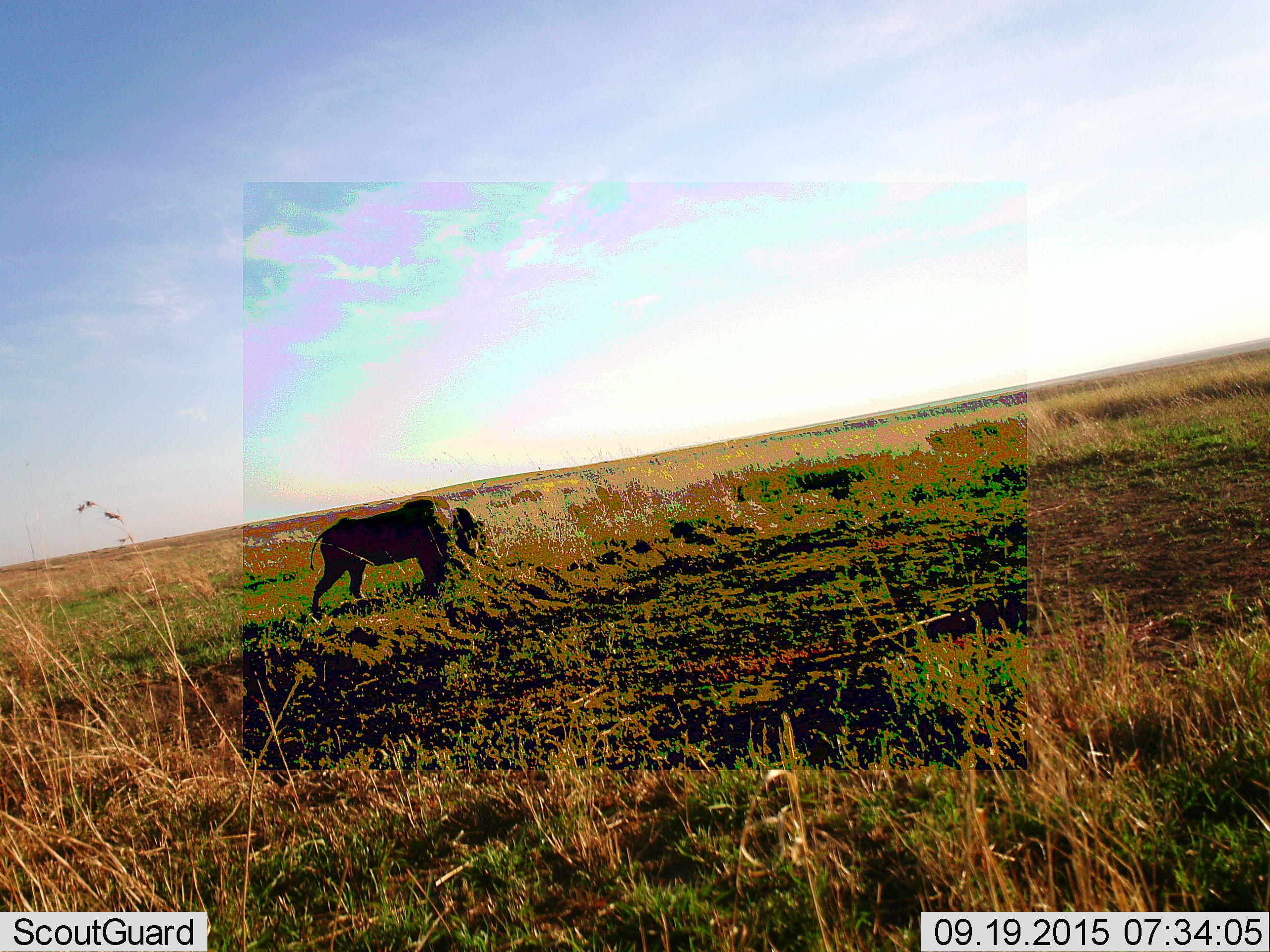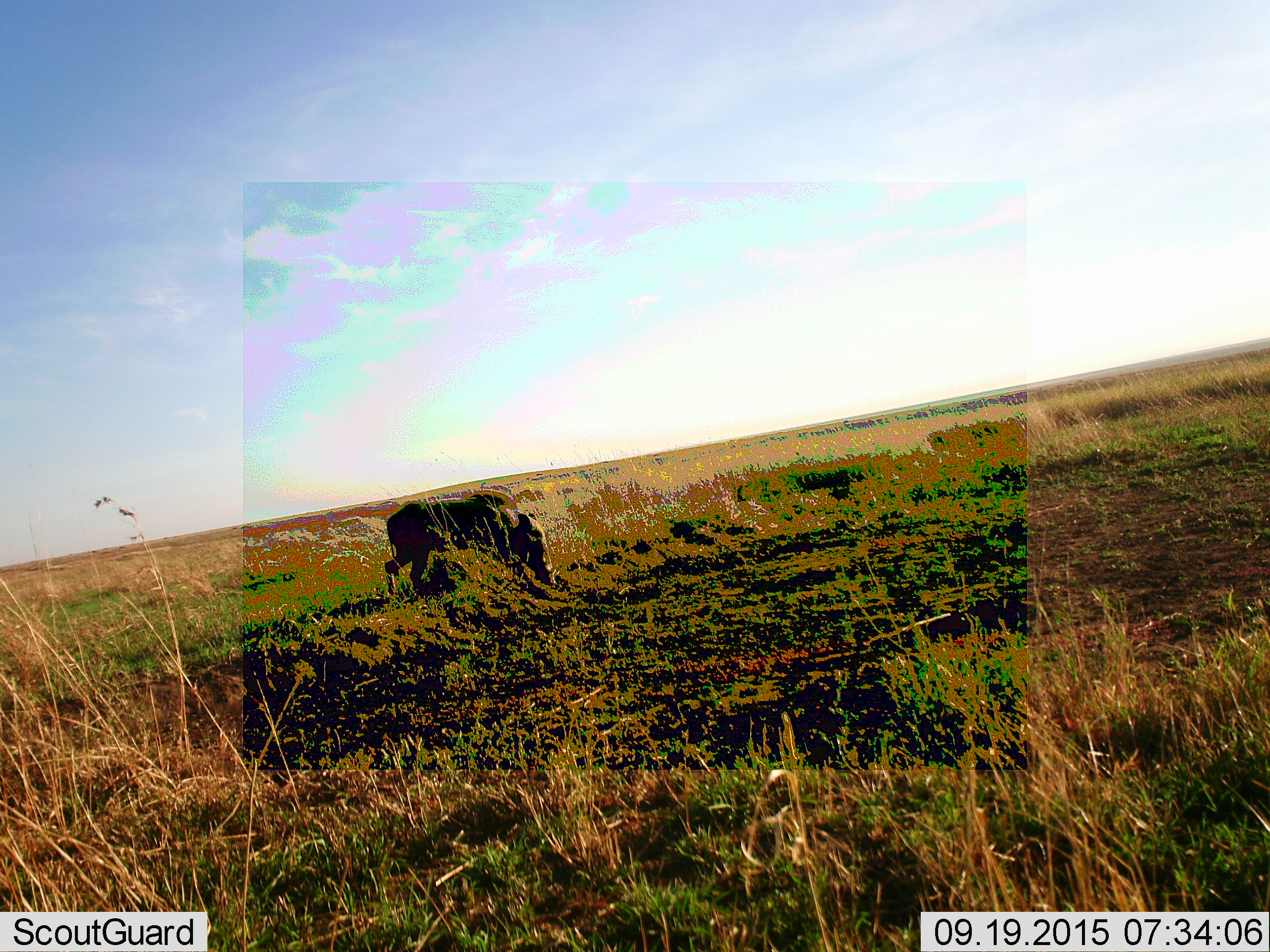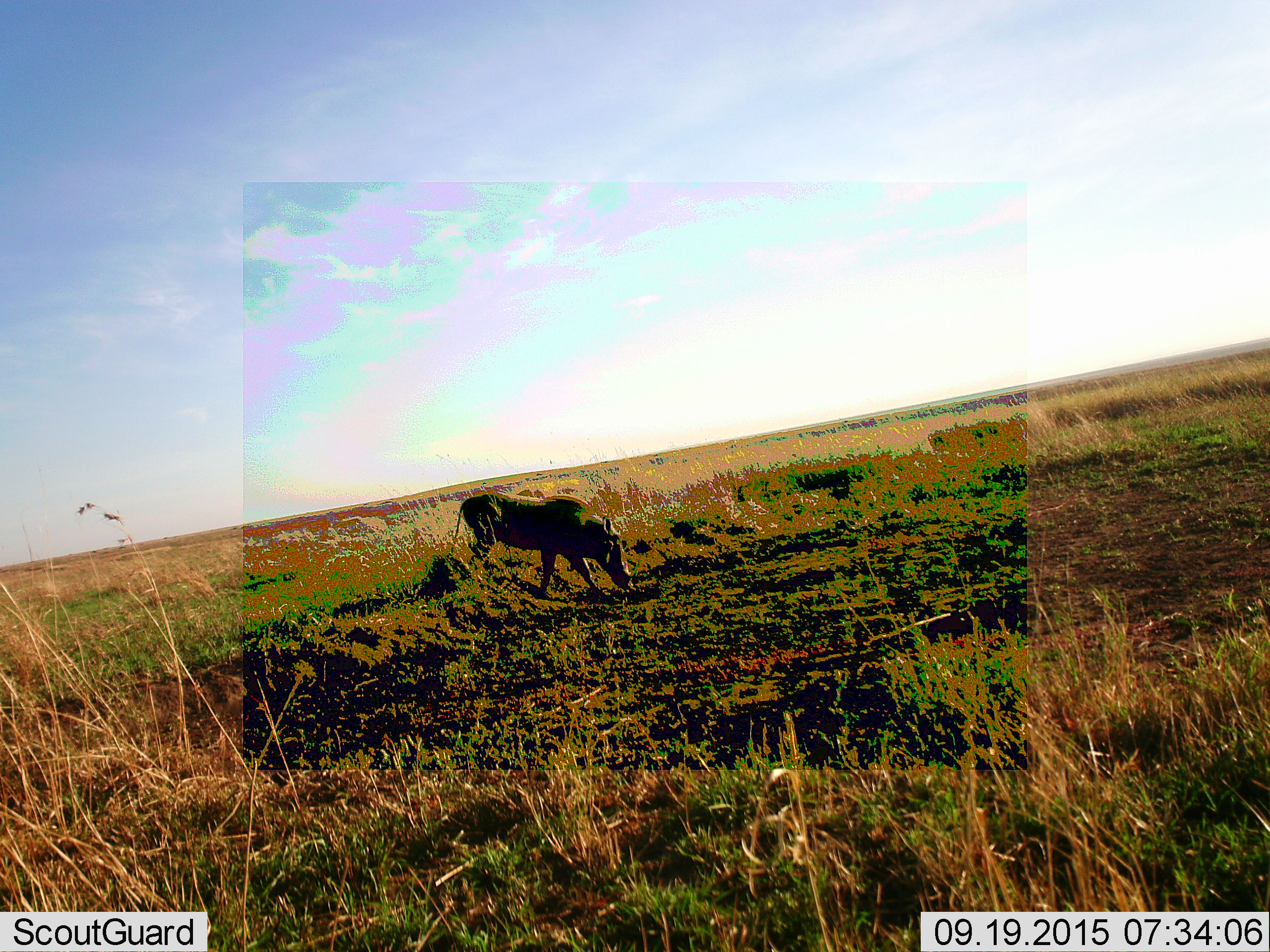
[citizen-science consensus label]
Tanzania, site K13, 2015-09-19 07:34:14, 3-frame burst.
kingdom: Animalia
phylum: Chordata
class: Mammalia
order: Artiodactyla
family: Suidae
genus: Phacochoerus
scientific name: Phacochoerus africanus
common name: warthog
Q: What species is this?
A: Warthog (Phacochoerus africanus).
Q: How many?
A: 1.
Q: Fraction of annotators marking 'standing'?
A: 0%.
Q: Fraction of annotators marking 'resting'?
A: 0%.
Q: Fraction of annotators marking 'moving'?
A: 100%.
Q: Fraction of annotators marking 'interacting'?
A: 0%.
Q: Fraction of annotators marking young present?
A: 0%.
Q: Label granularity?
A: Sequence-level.